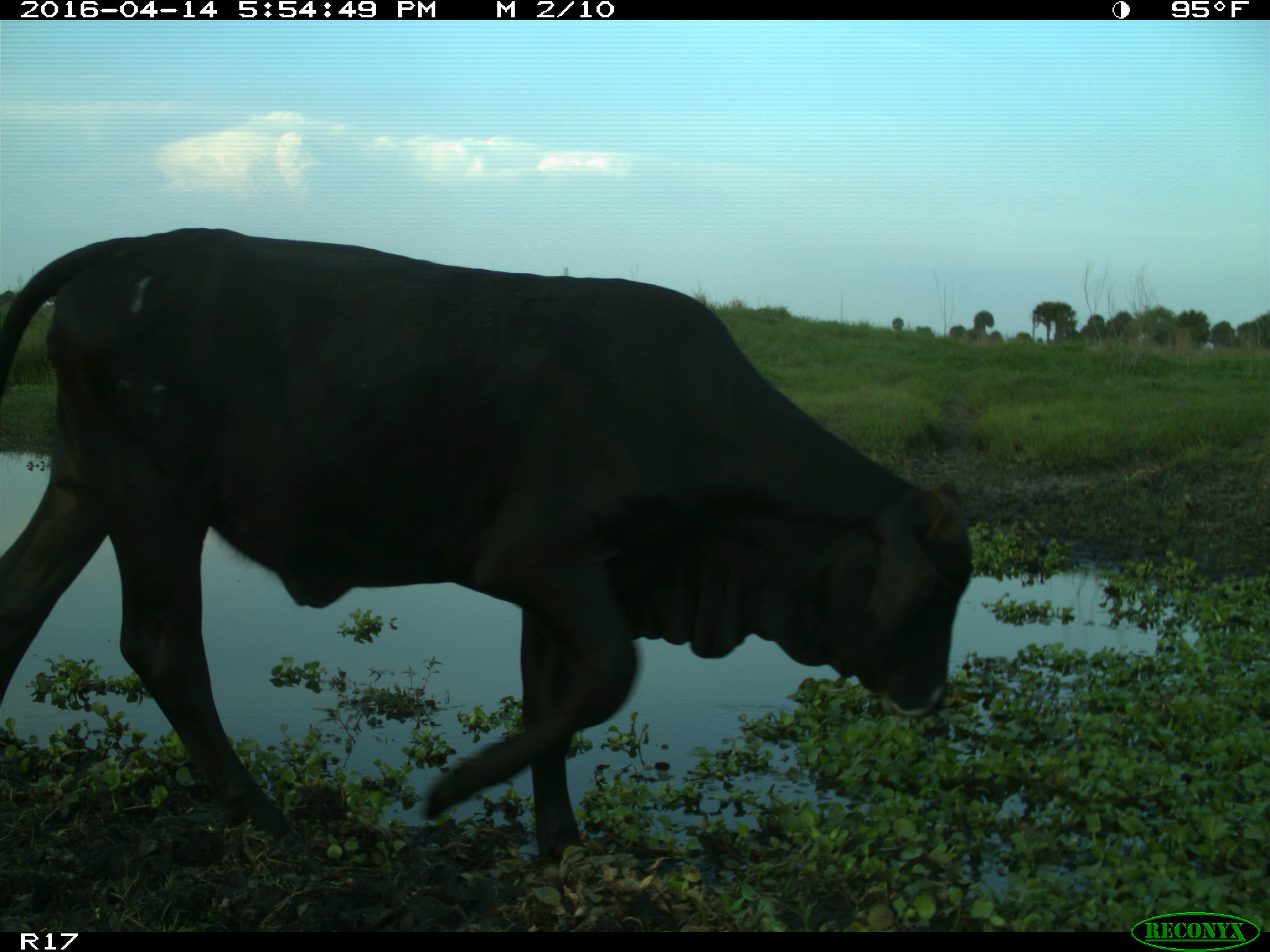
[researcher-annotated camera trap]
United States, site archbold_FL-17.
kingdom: Animalia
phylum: Chordata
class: Mammalia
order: Artiodactyla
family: Bovidae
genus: Bos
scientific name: Bos taurus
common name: domestic cow